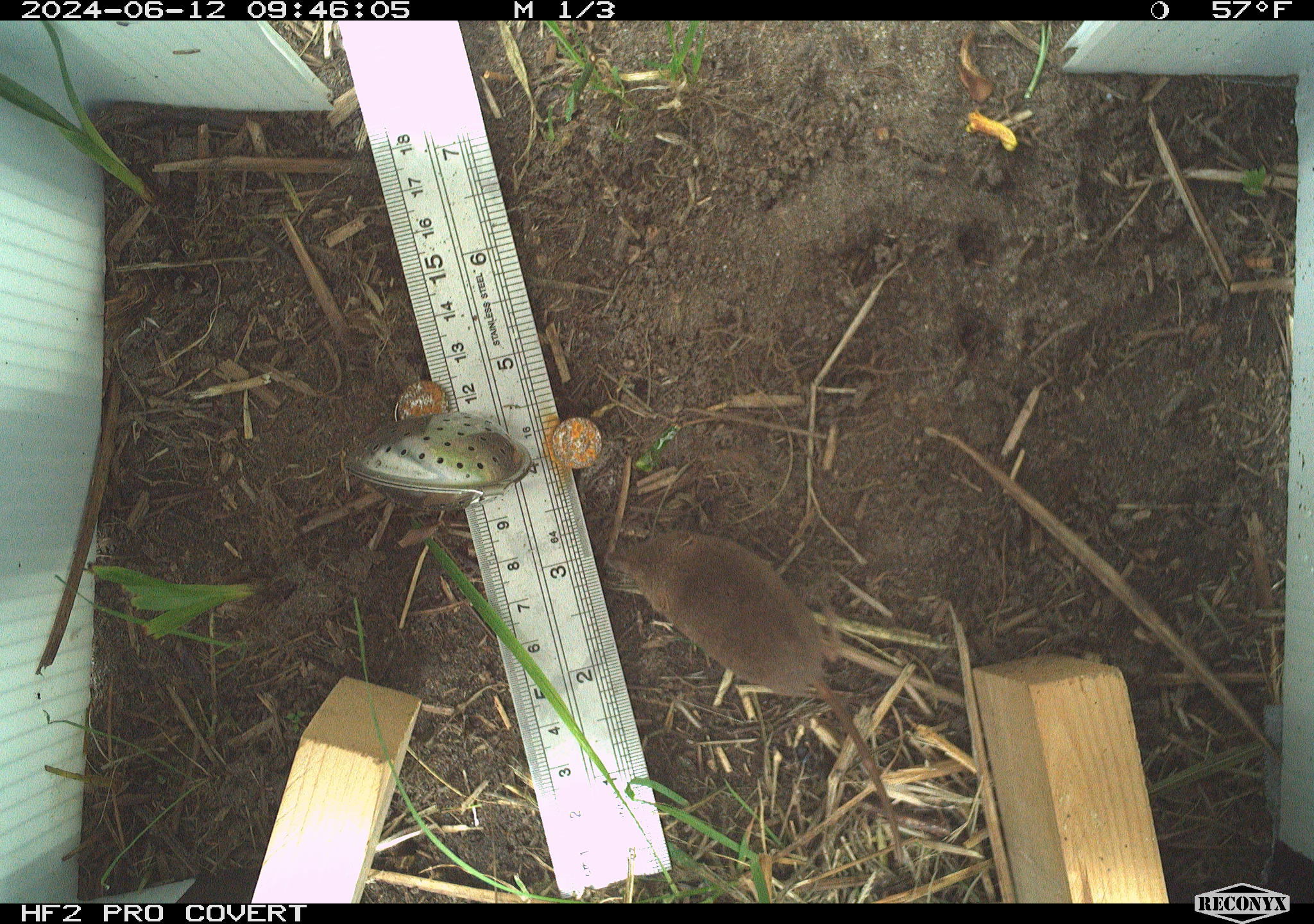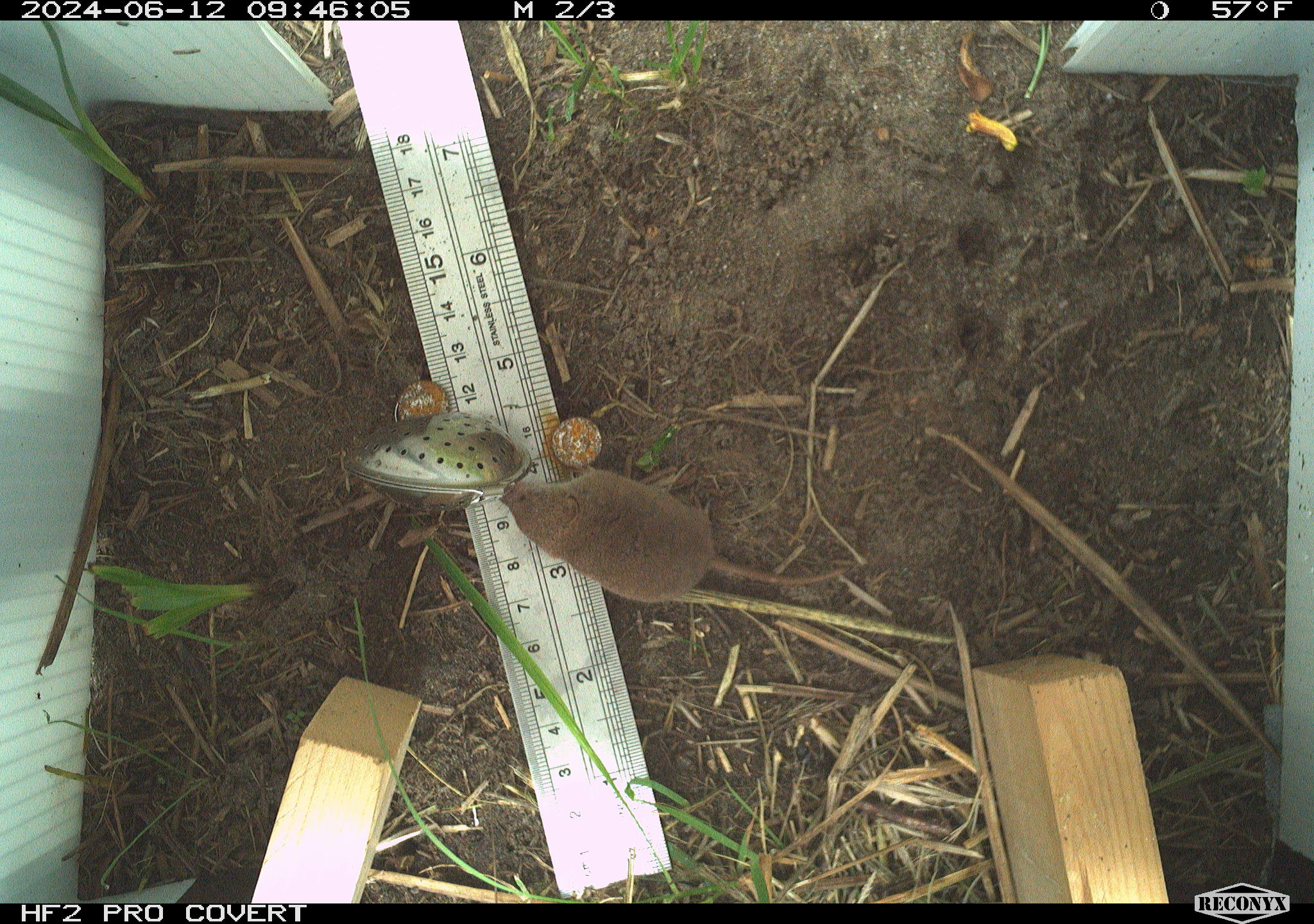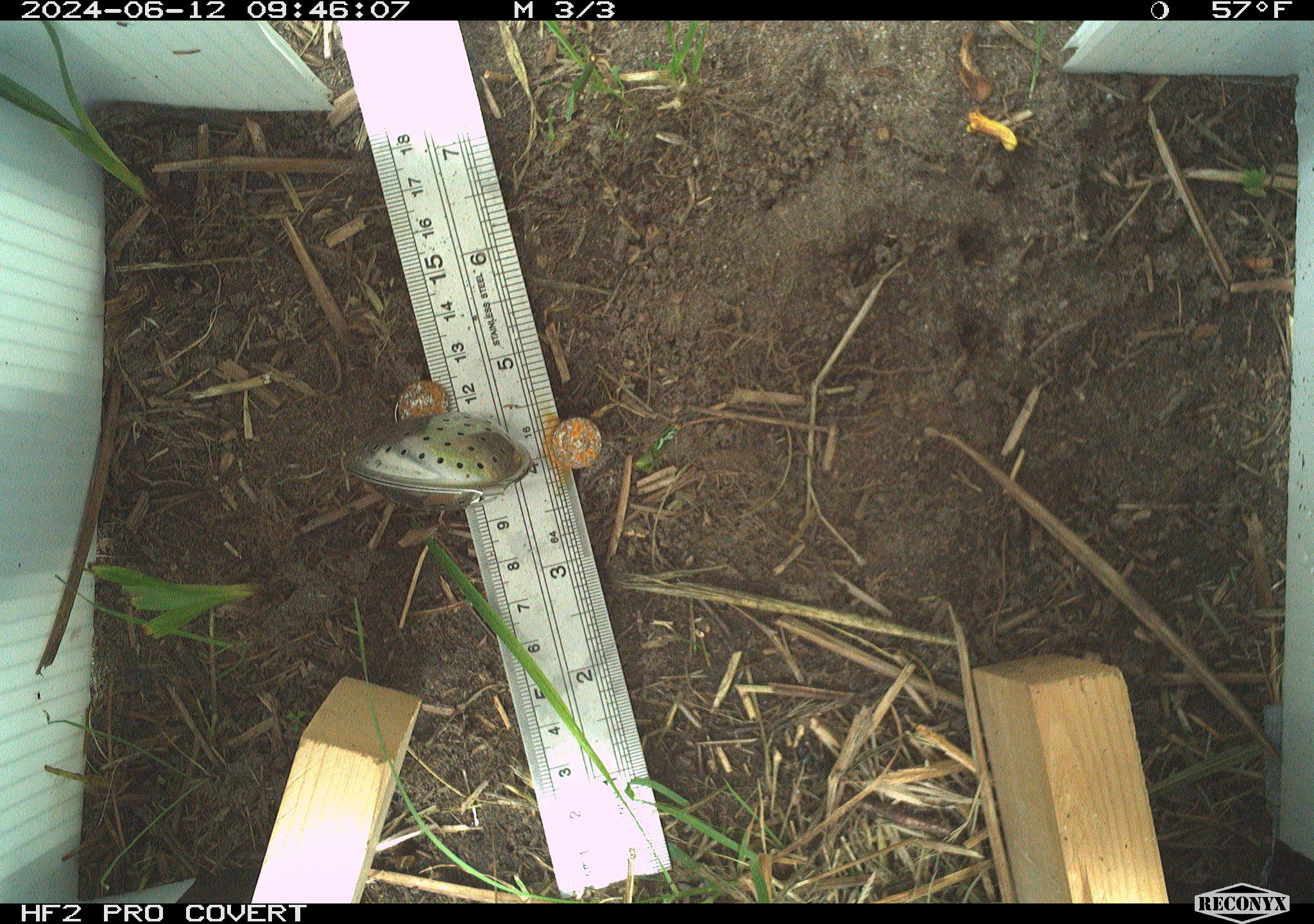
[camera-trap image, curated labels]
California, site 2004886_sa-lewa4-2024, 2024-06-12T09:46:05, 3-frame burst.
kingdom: Animalia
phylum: Chordata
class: Mammalia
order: Eulipotyphla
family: Soricidae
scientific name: Soricidae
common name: shrews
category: soricidae family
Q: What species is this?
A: Soricidae family (shrews) (Soricidae).